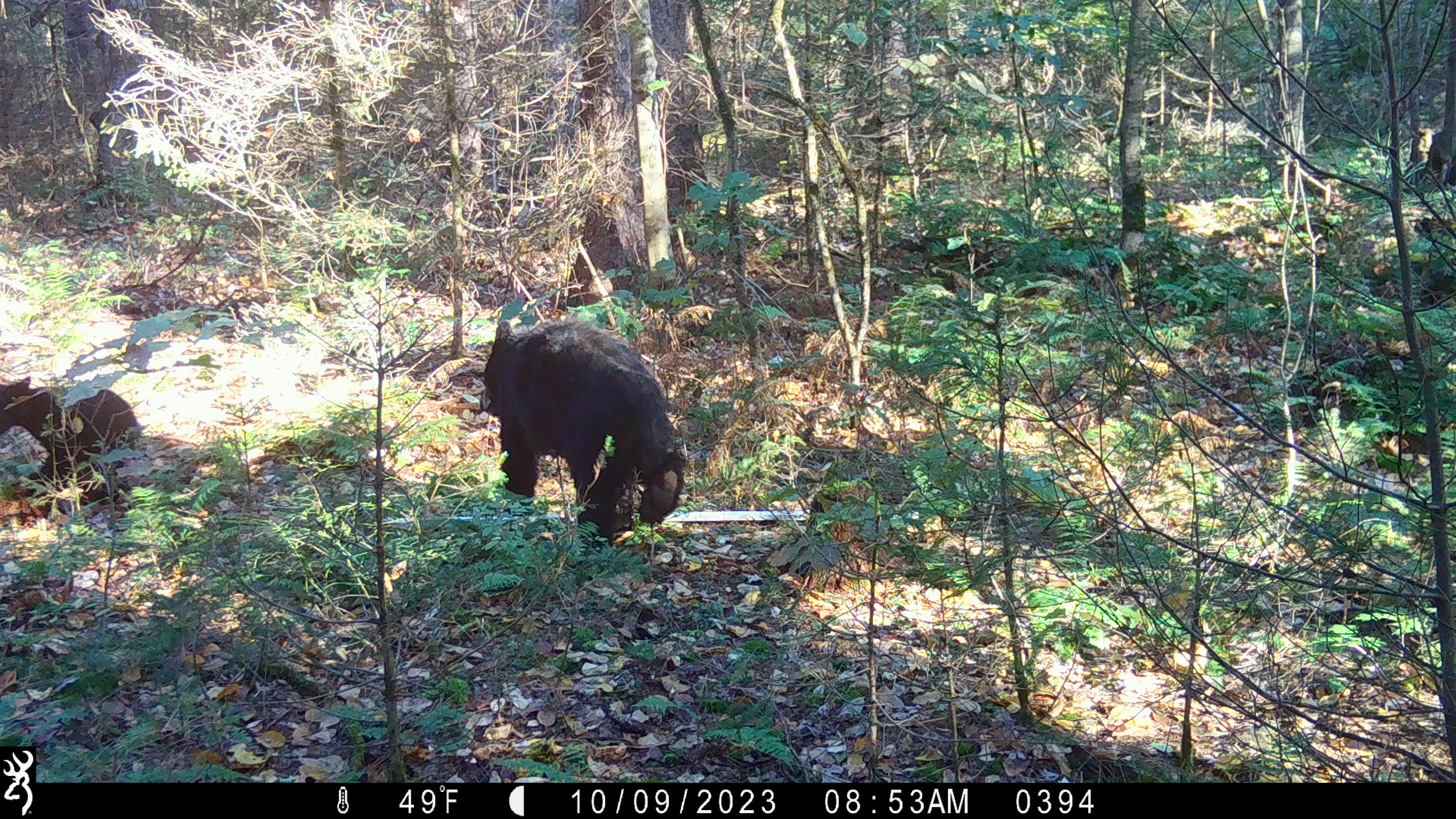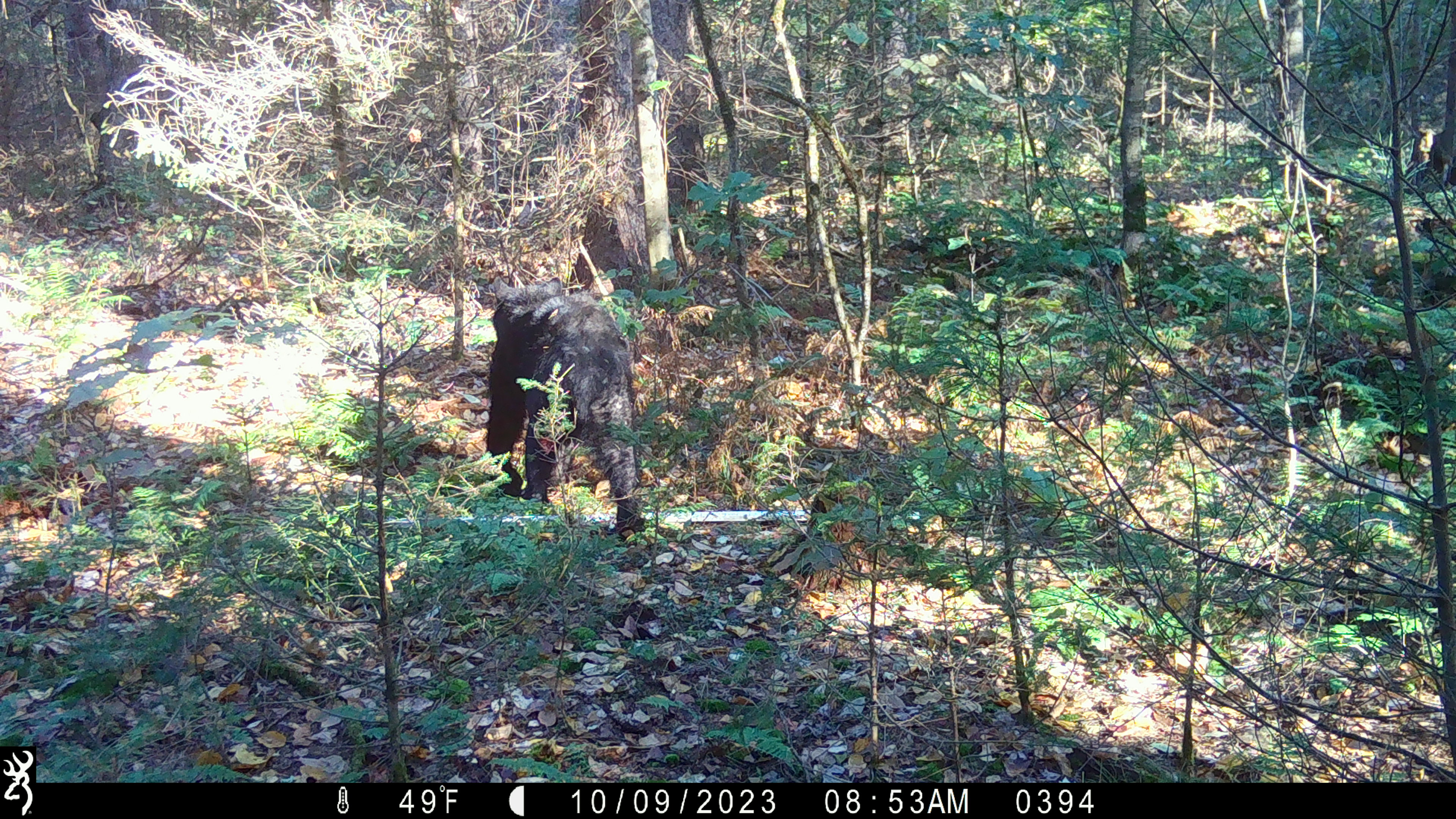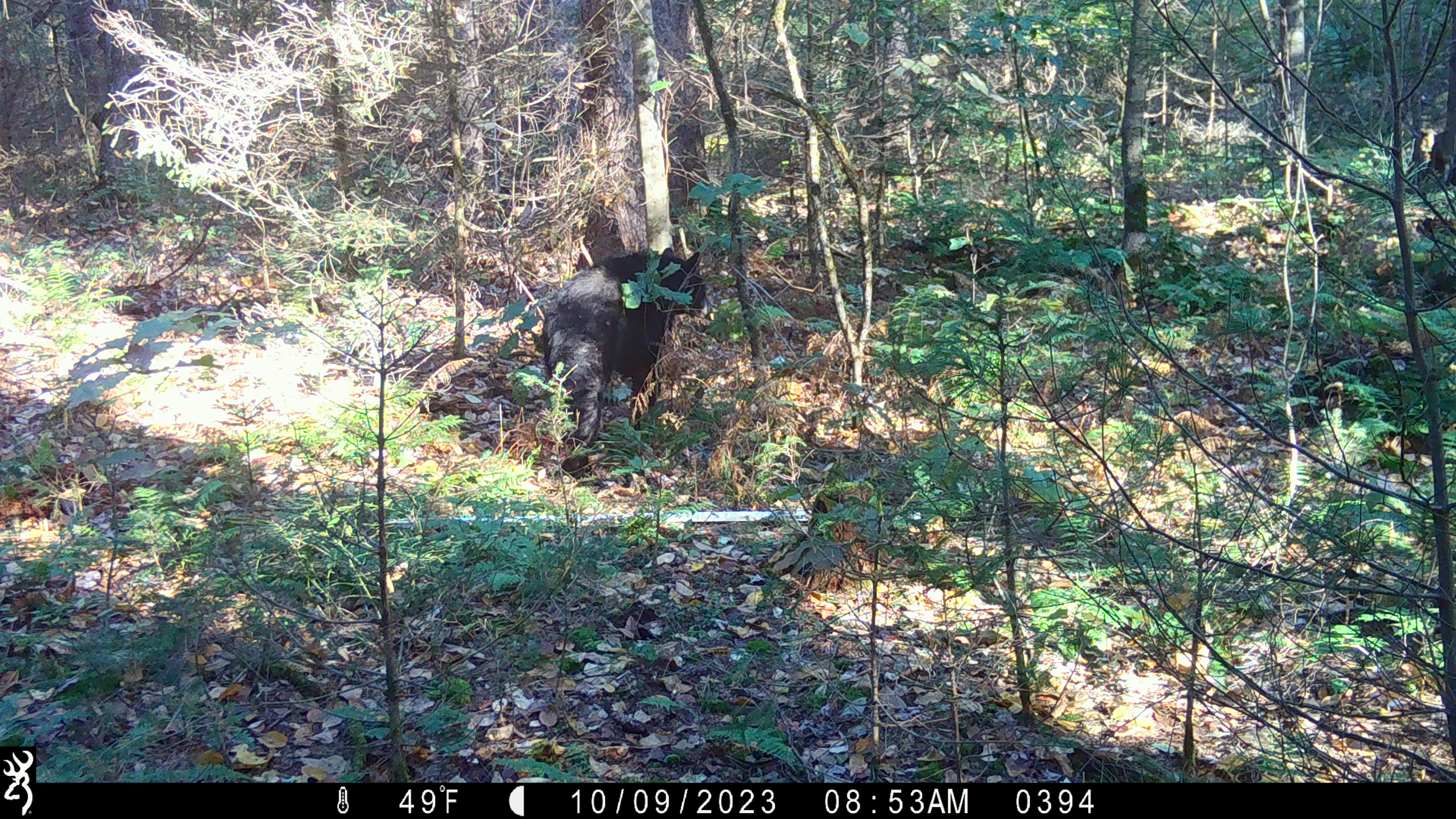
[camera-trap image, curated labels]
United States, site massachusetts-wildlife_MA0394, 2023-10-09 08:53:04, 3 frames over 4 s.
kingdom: Animalia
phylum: Chordata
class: Mammalia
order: Carnivora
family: Ursidae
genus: Ursus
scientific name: Ursus americanus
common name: black bear